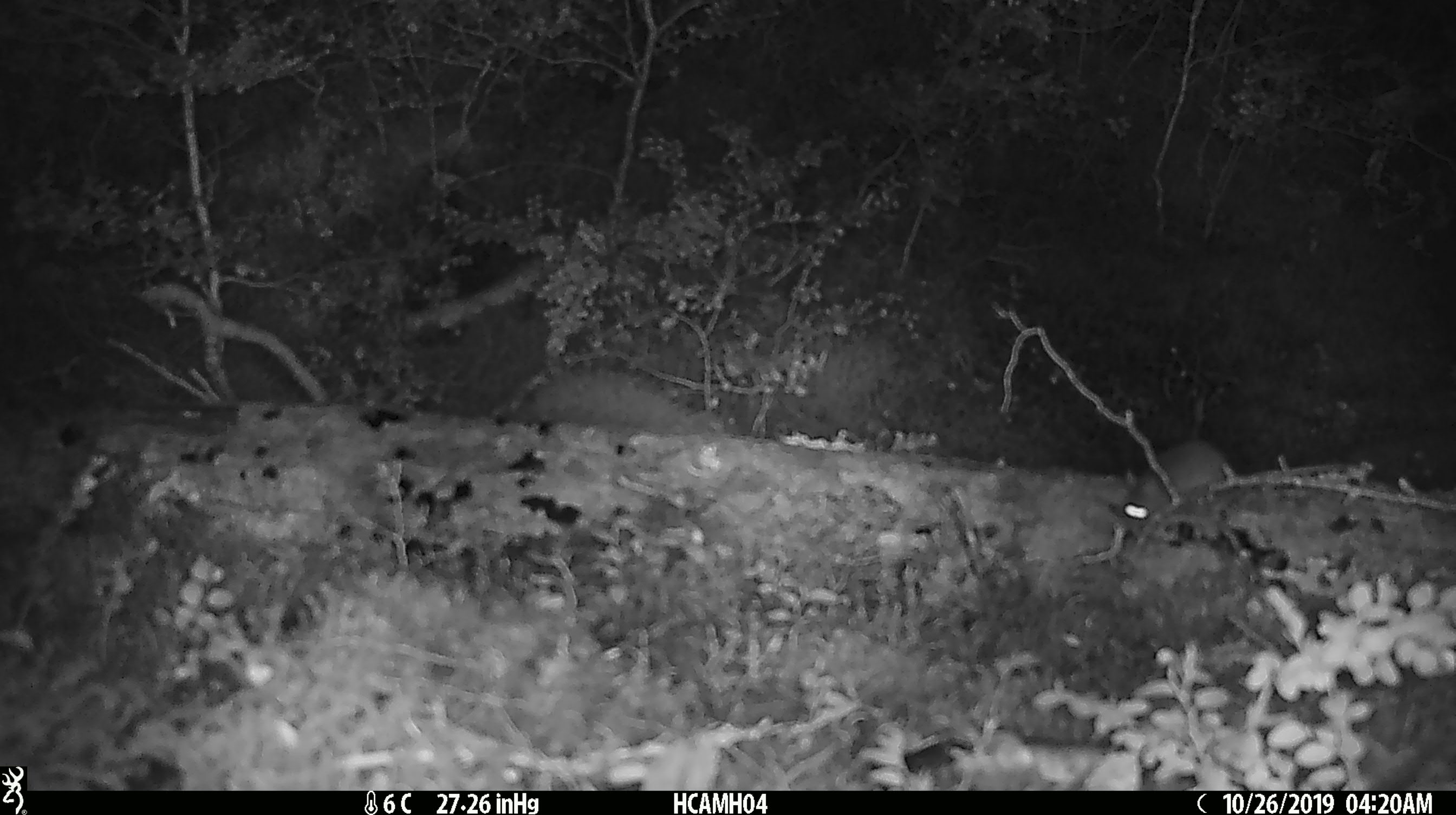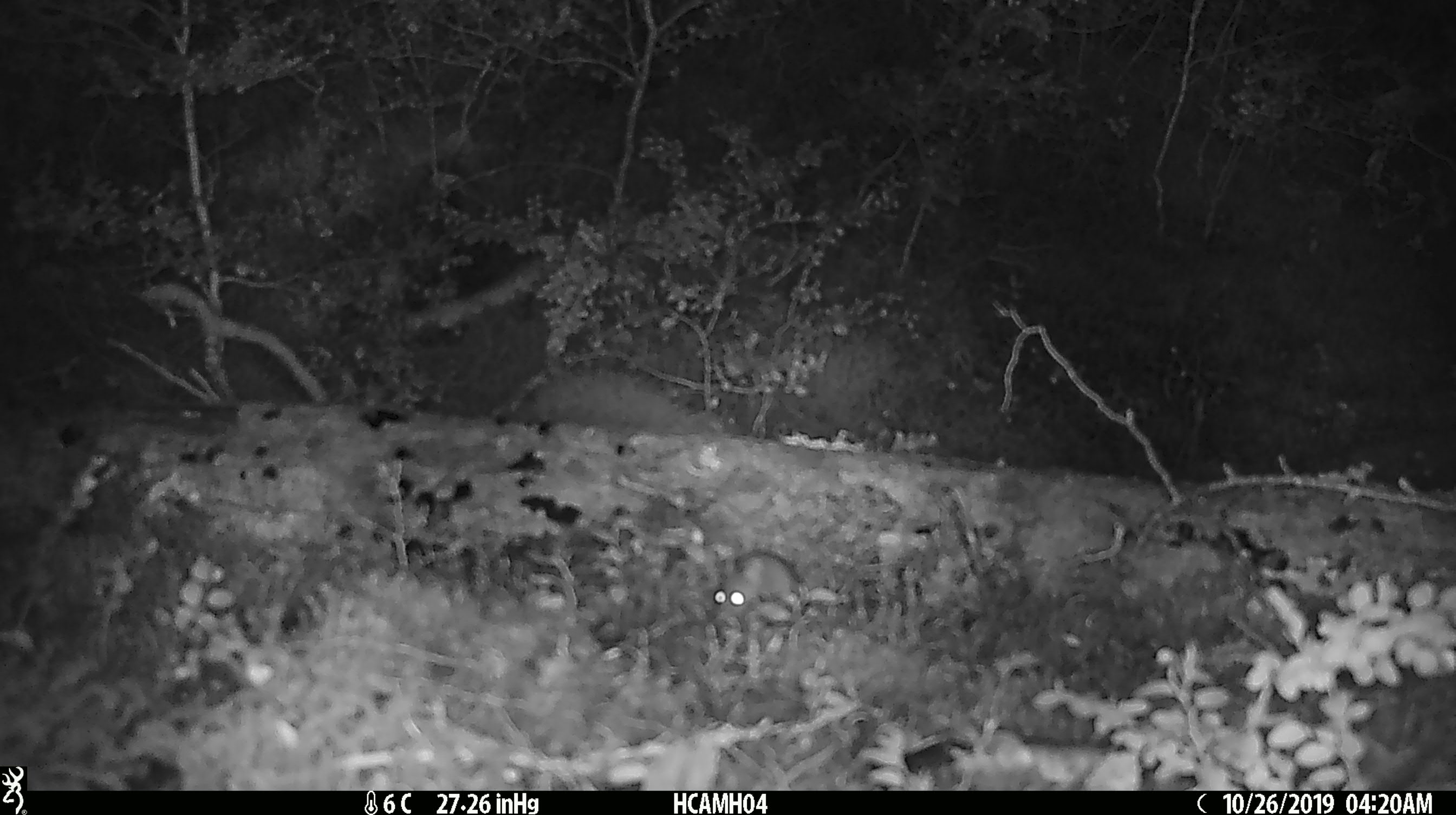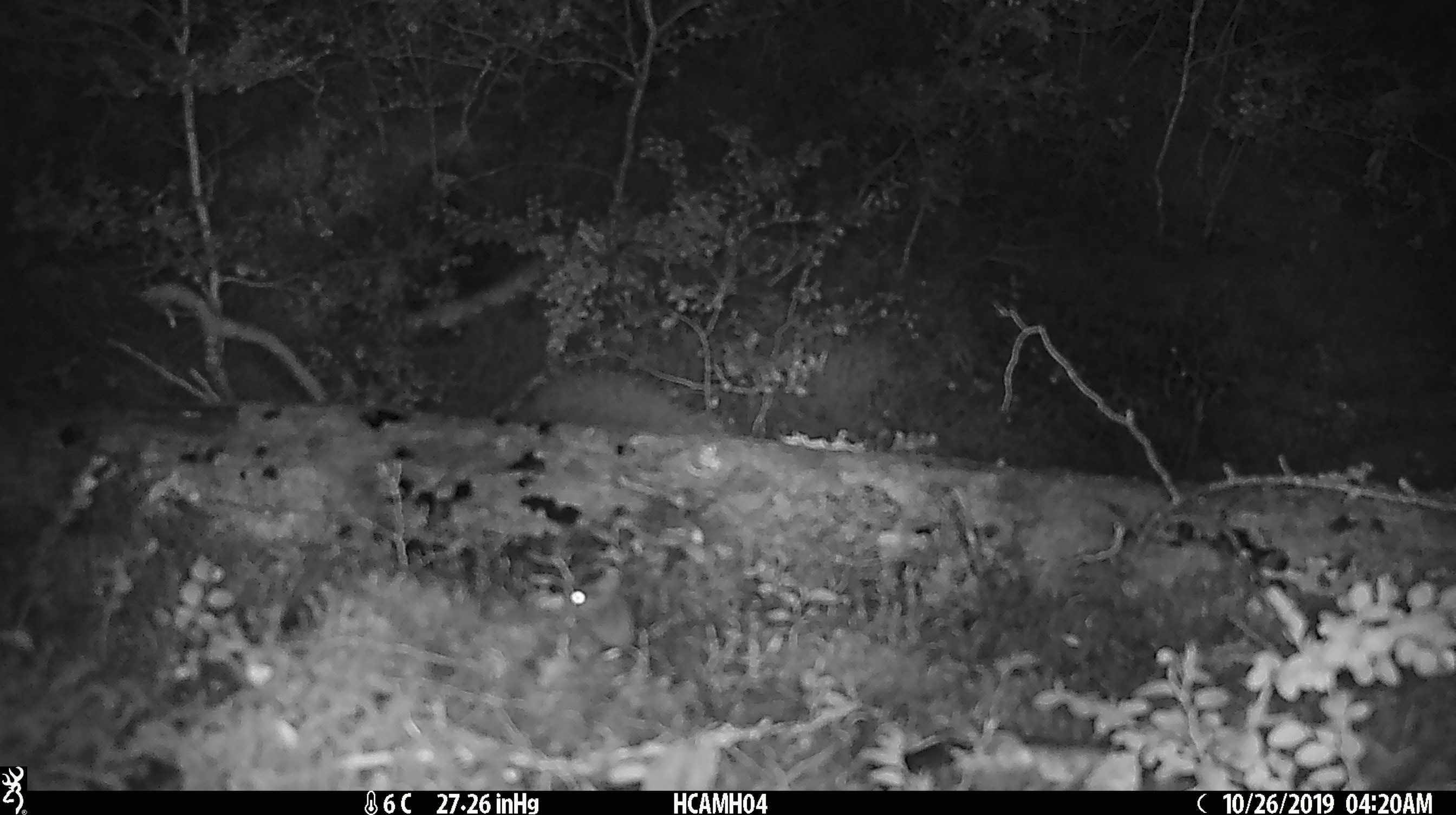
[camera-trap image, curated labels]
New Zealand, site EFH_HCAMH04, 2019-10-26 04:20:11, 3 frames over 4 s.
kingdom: Animalia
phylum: Chordata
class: Mammalia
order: Rodentia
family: Muridae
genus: Mus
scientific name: Mus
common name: mouse